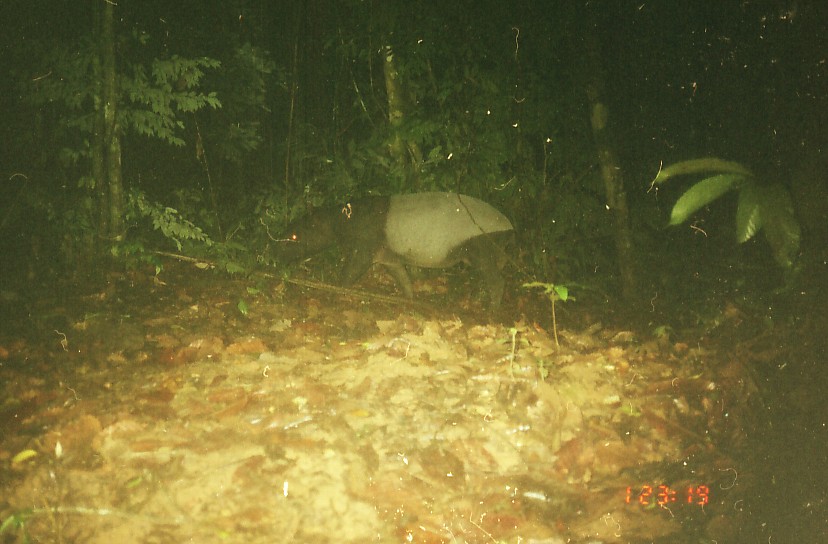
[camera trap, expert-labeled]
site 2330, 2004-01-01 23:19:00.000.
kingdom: Animalia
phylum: Chordata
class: Mammalia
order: Perissodactyla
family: Tapiridae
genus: Tapirus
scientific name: Tapirus indicus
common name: malayan tapir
Tapirus indicus (malayan tapir), count 1.